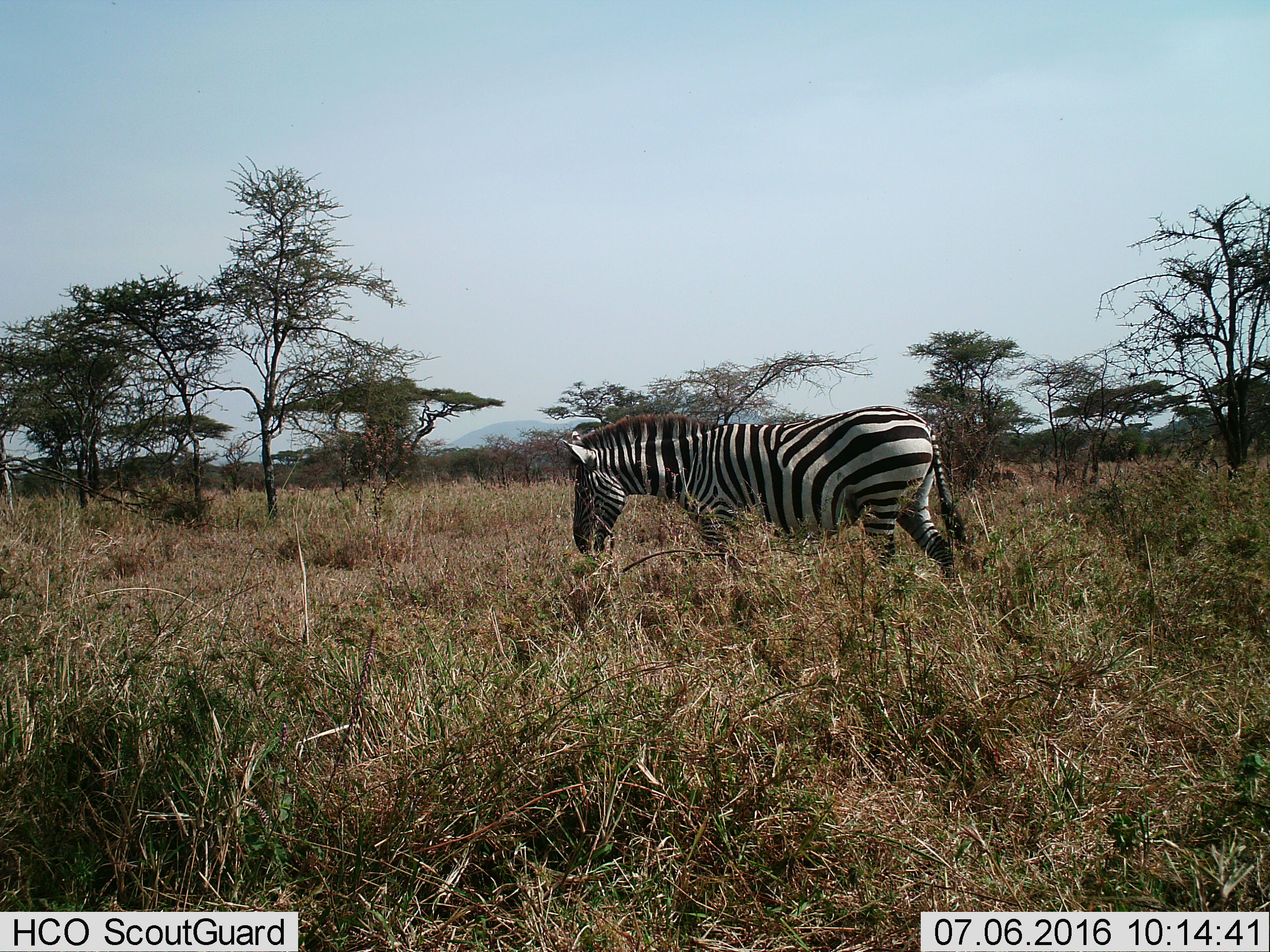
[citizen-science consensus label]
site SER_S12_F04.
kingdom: Animalia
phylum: Chordata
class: Mammalia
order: Perissodactyla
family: Equidae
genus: Equus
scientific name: Equus quagga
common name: plains zebra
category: zebraplains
Zebraplains (plains zebra) (Equus quagga), count 1. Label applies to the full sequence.